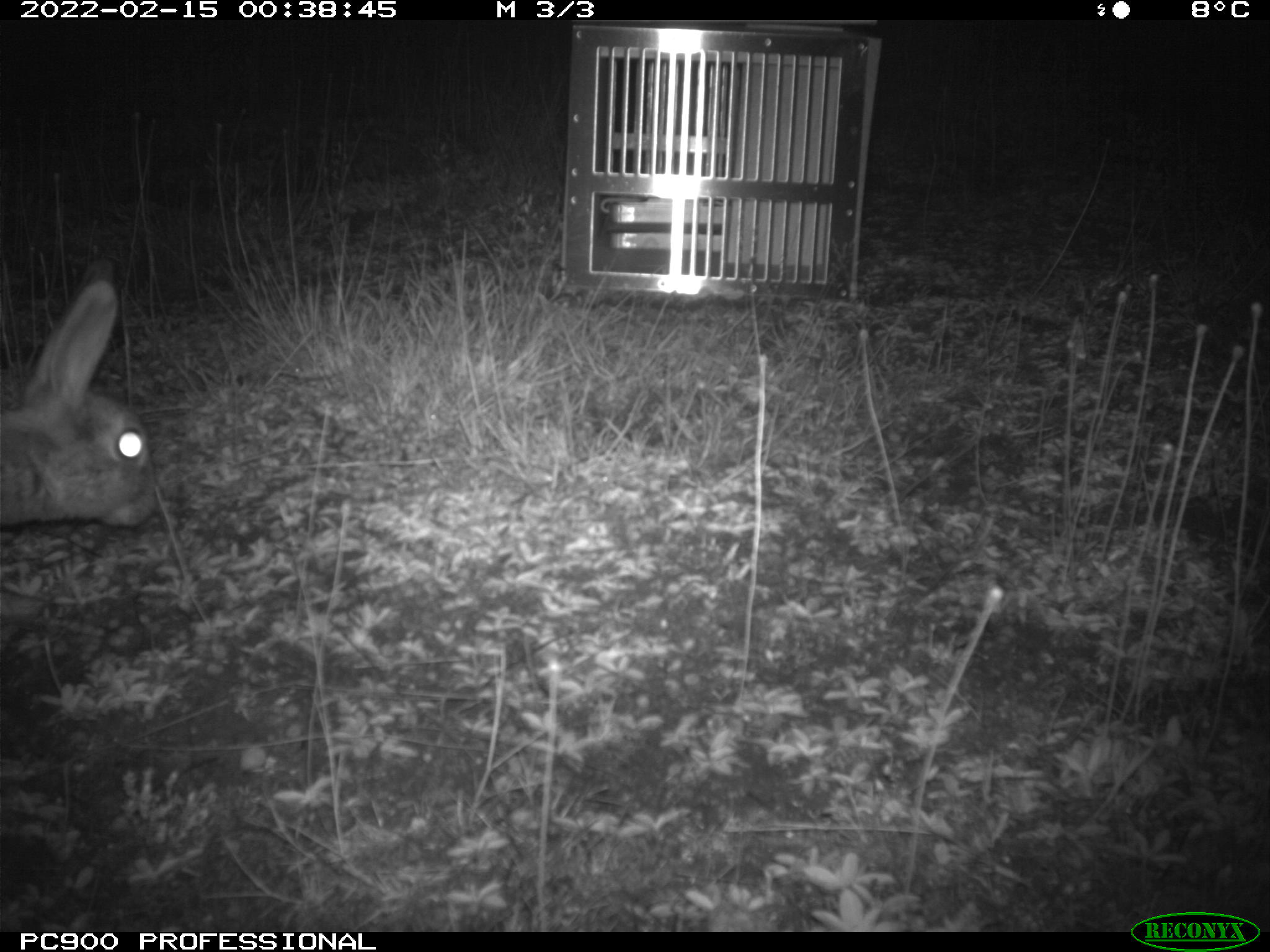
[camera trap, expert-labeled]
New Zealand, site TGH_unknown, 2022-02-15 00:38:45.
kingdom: Animalia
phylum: Chordata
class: Mammalia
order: Lagomorpha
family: Leporidae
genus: Oryctolagus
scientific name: Oryctolagus cuniculus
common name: european rabbit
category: rabbit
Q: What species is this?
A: Rabbit (european rabbit) (Oryctolagus cuniculus).